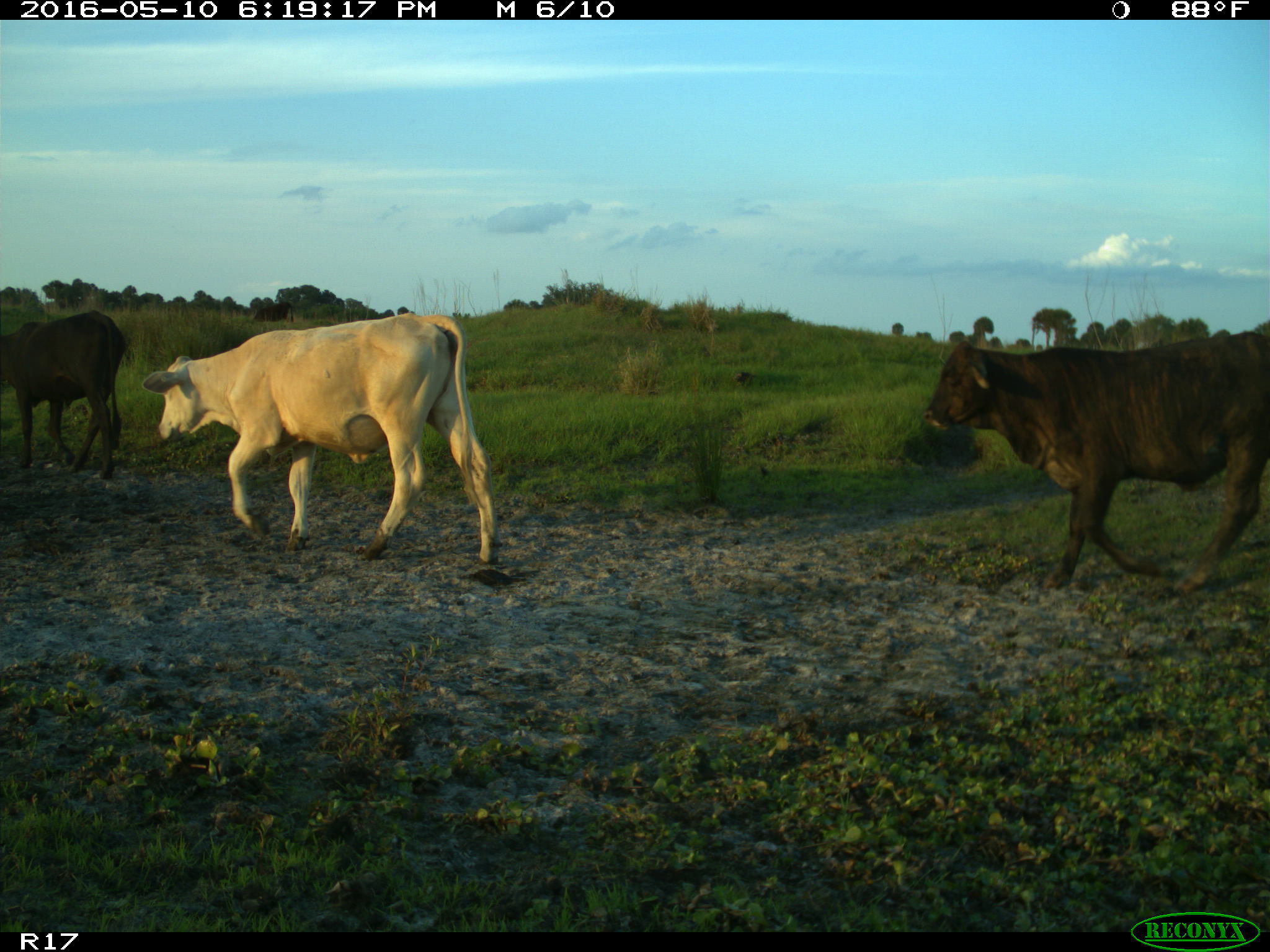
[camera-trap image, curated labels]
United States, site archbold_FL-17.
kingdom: Animalia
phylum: Chordata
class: Mammalia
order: Artiodactyla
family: Bovidae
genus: Bos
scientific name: Bos taurus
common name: domestic cow